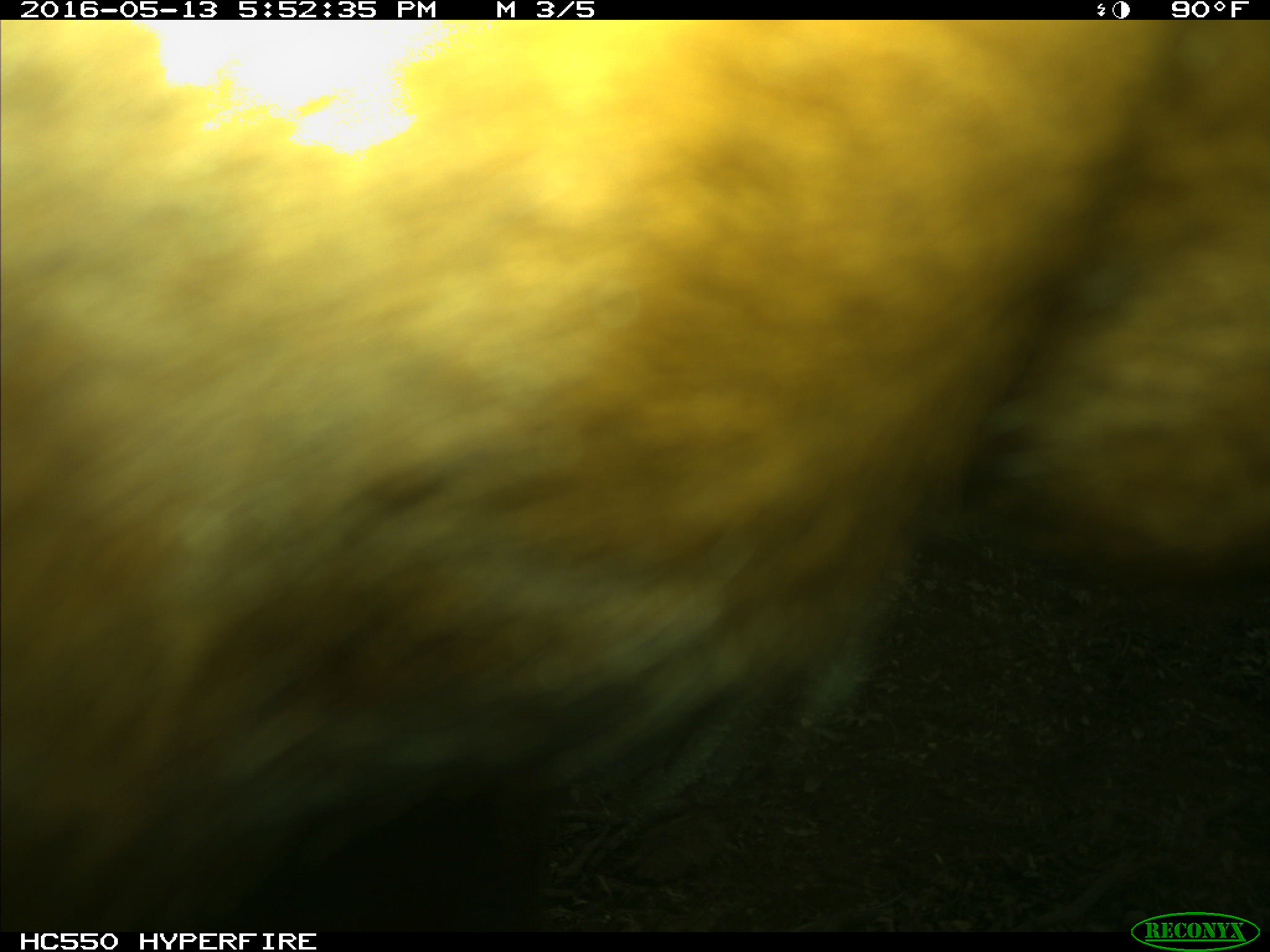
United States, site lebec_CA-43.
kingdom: Animalia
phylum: Chordata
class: Mammalia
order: Artiodactyla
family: Bovidae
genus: Bos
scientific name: Bos taurus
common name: domestic cow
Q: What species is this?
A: Bos taurus (domestic cow).